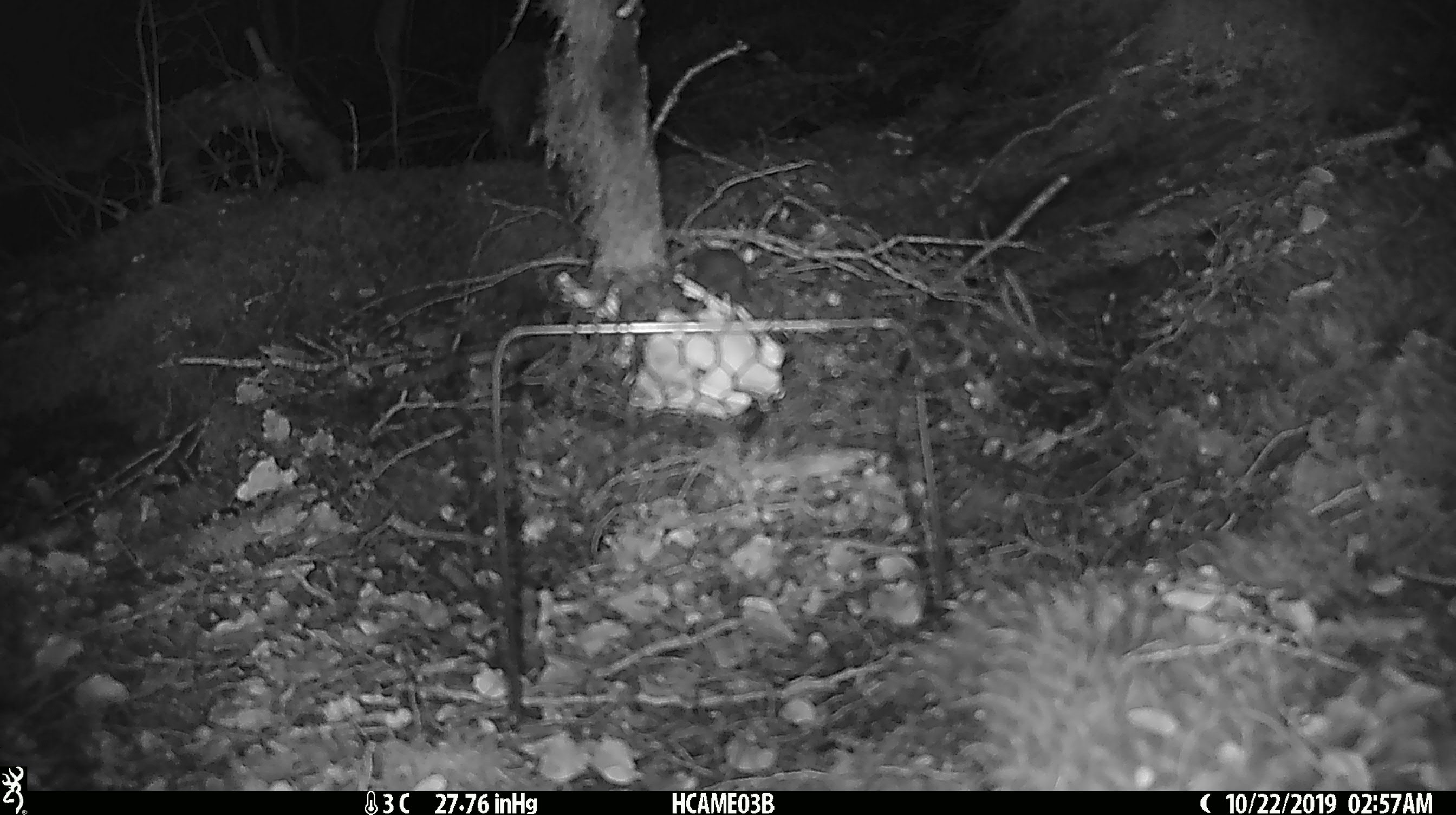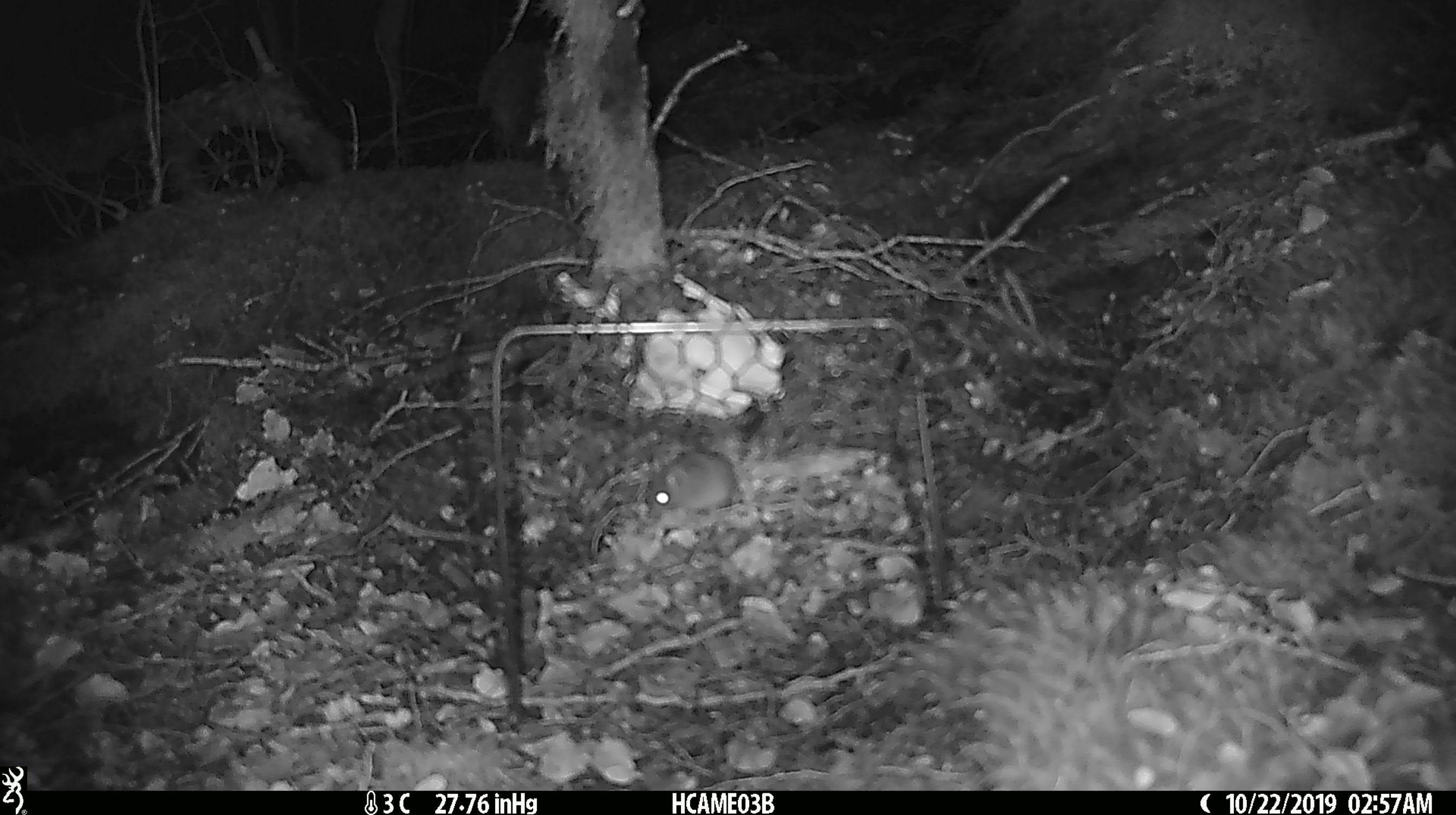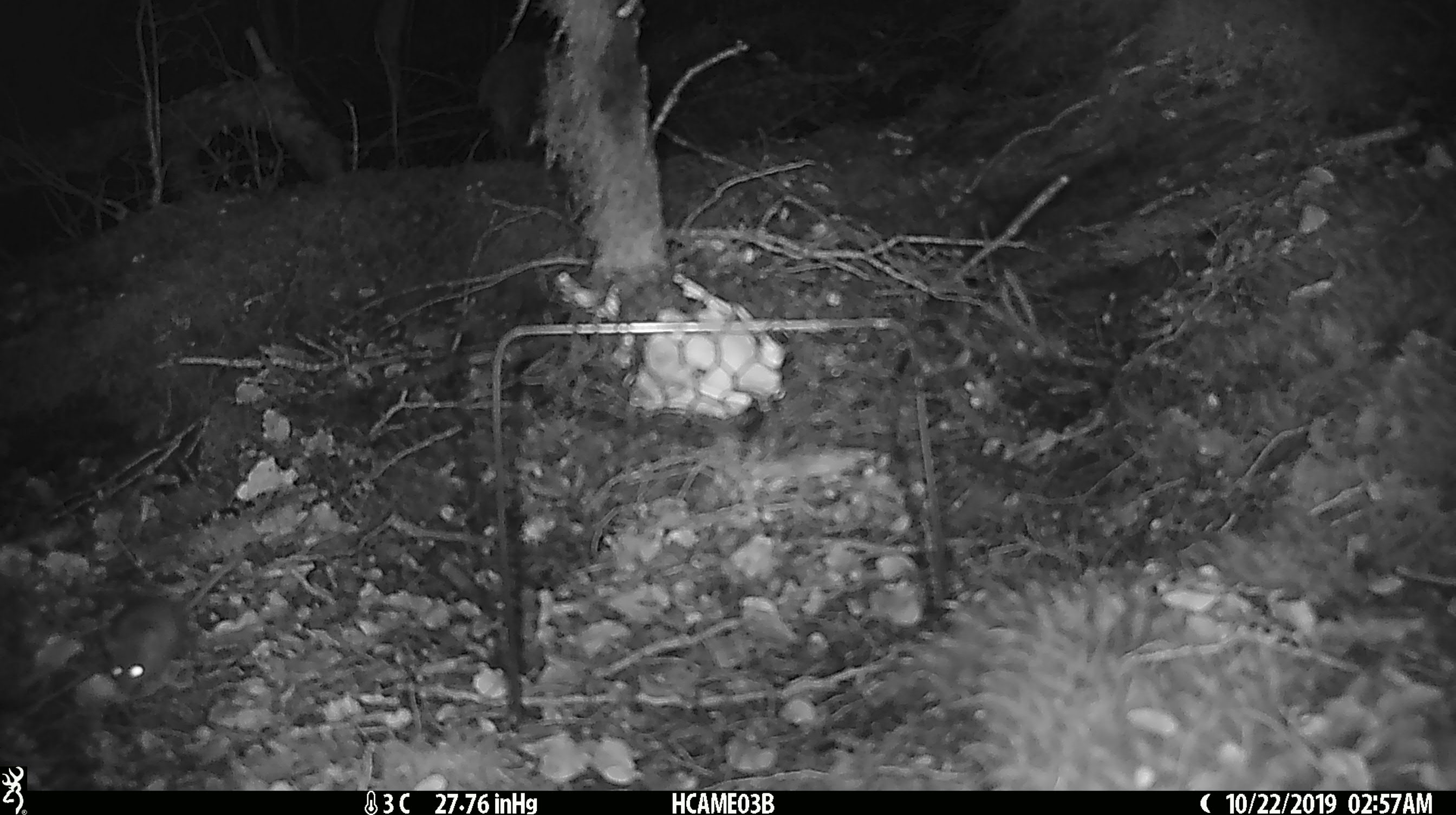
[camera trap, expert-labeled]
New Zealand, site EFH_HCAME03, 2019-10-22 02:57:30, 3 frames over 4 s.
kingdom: Animalia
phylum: Chordata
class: Mammalia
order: Rodentia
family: Muridae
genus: Mus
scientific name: Mus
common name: mouse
Mouse (Mus).